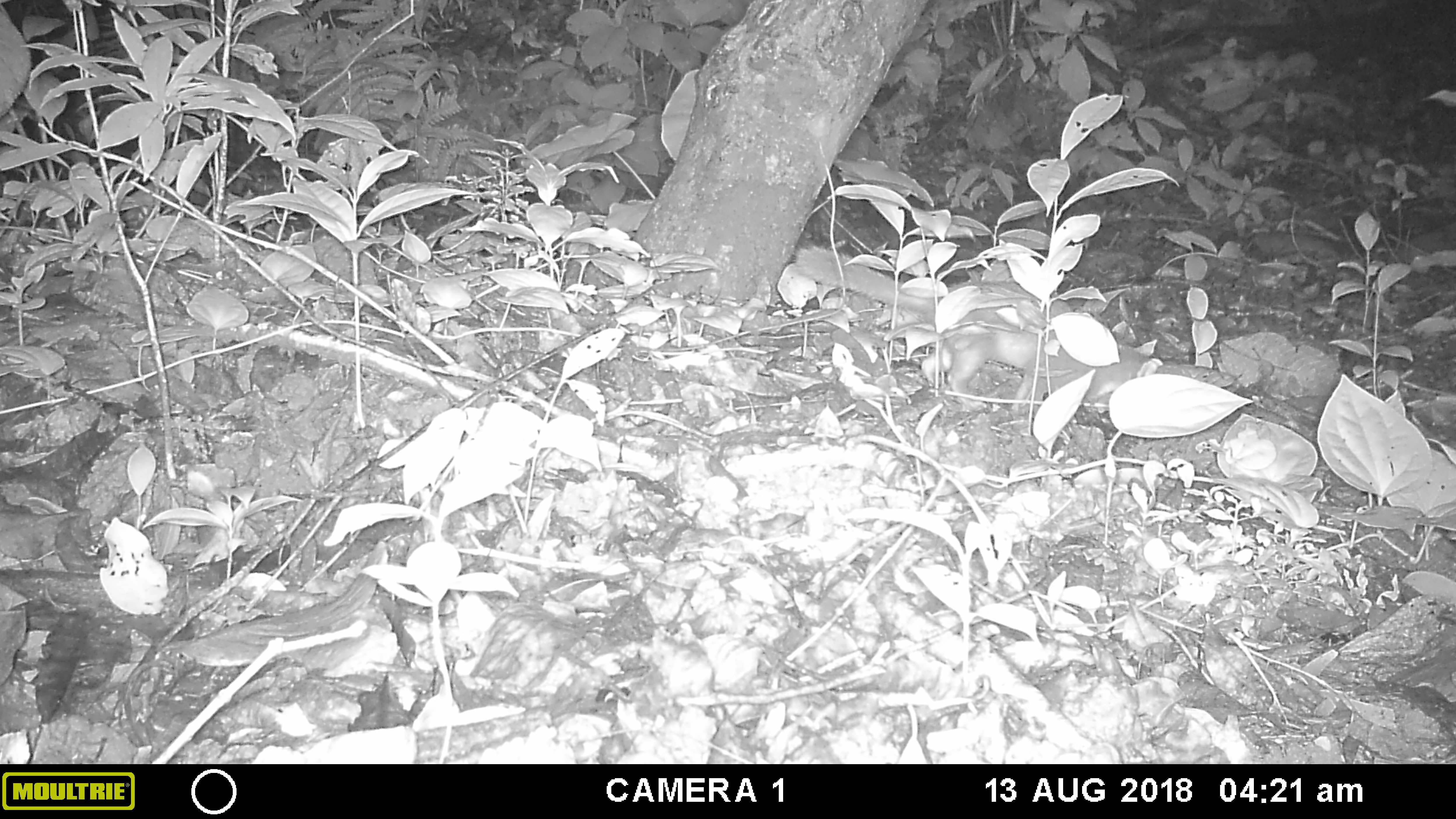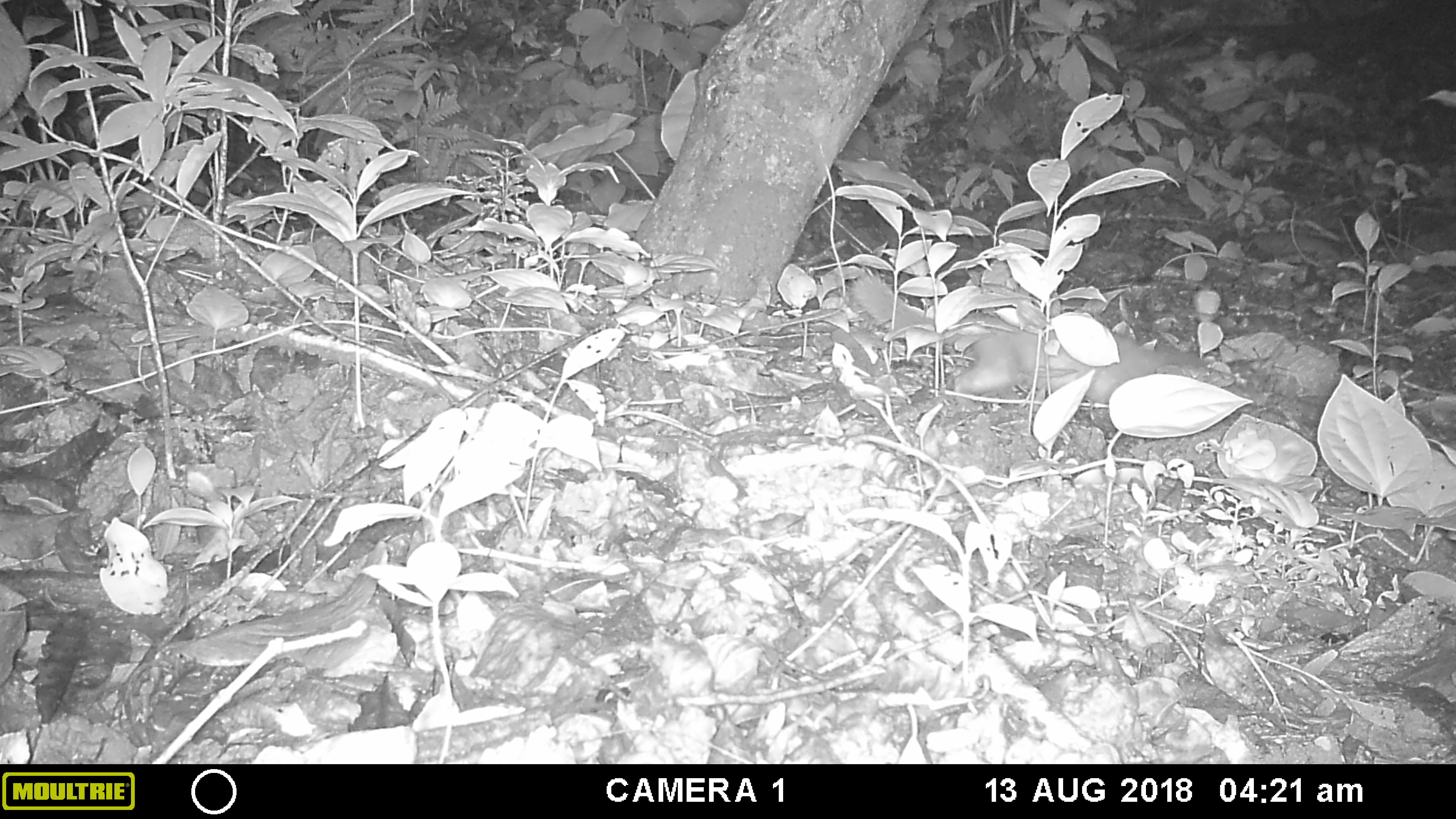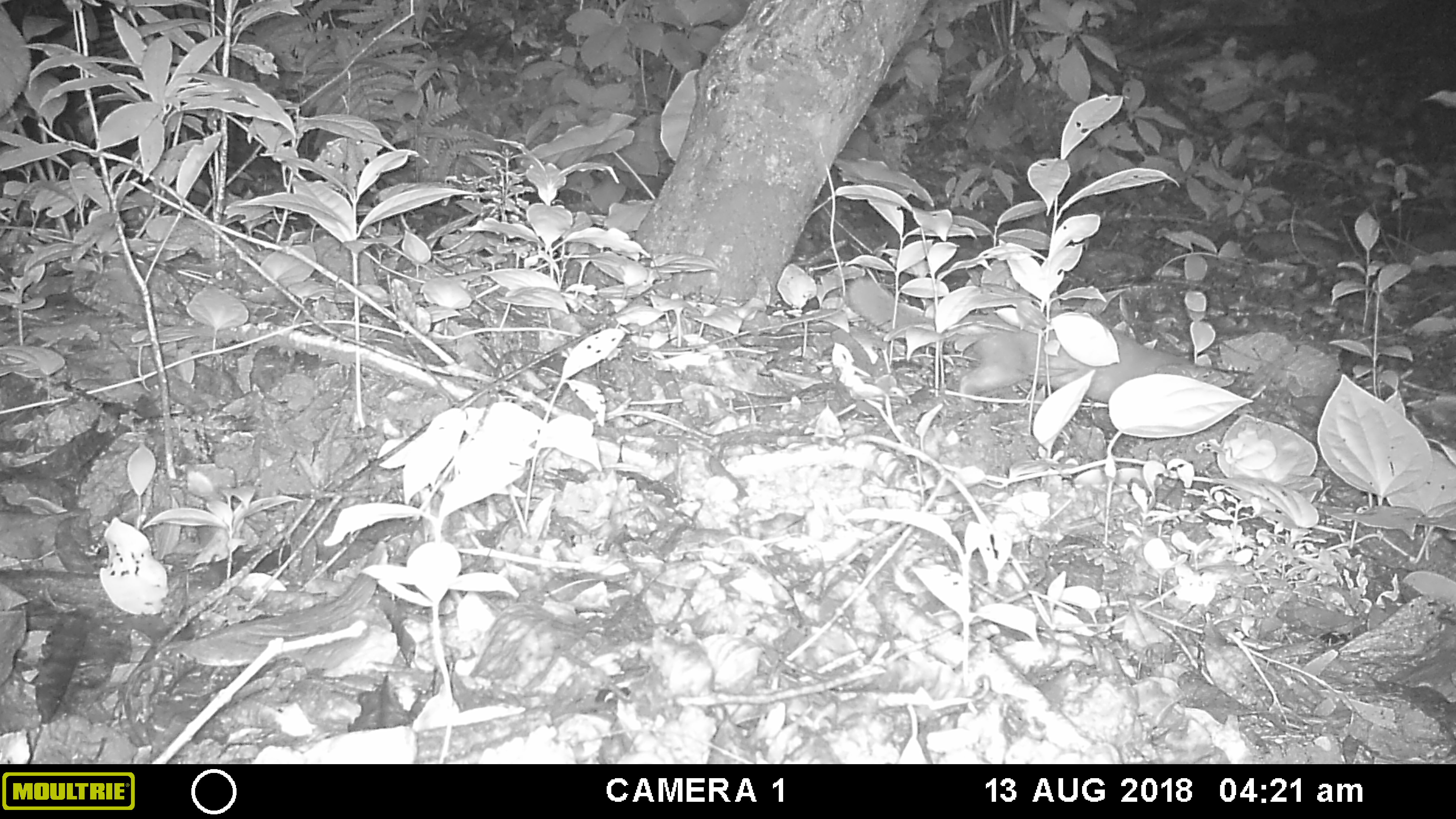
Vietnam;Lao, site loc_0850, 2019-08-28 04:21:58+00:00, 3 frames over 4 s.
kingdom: Animalia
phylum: Chordata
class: Mammalia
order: Carnivora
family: Mustelidae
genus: Melogale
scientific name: Melogale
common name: ferret badger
Ferret badger (Melogale). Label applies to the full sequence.